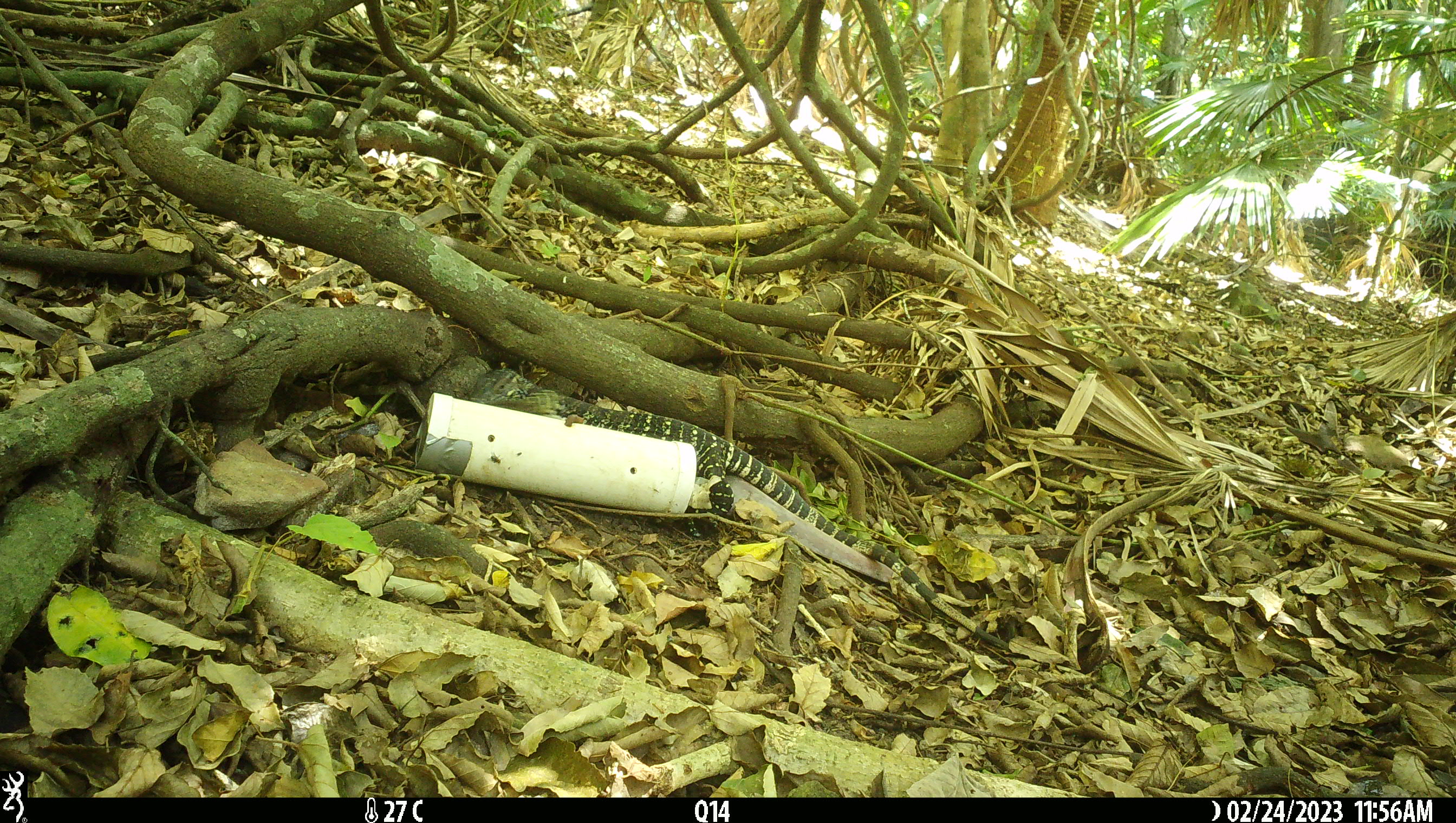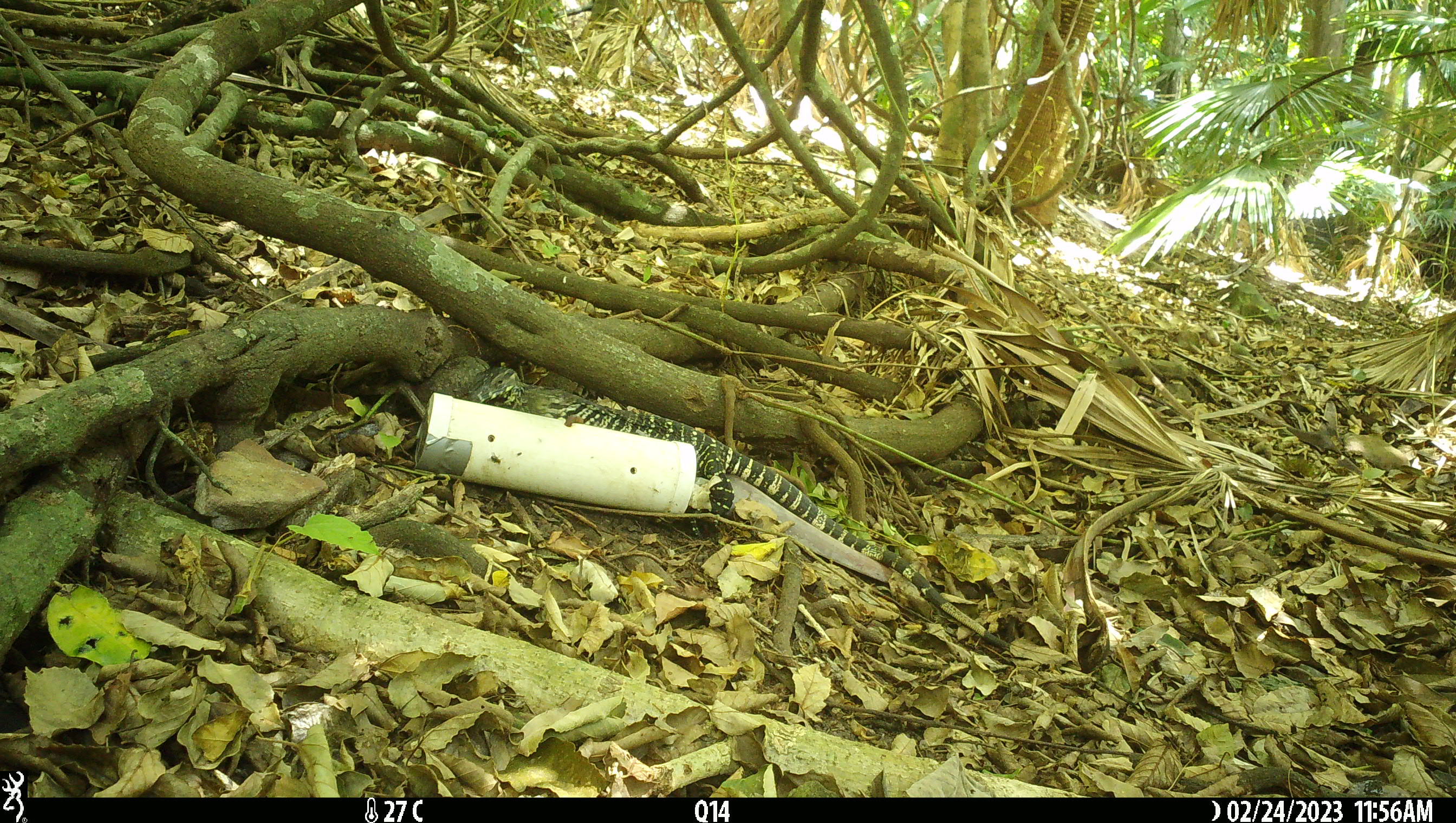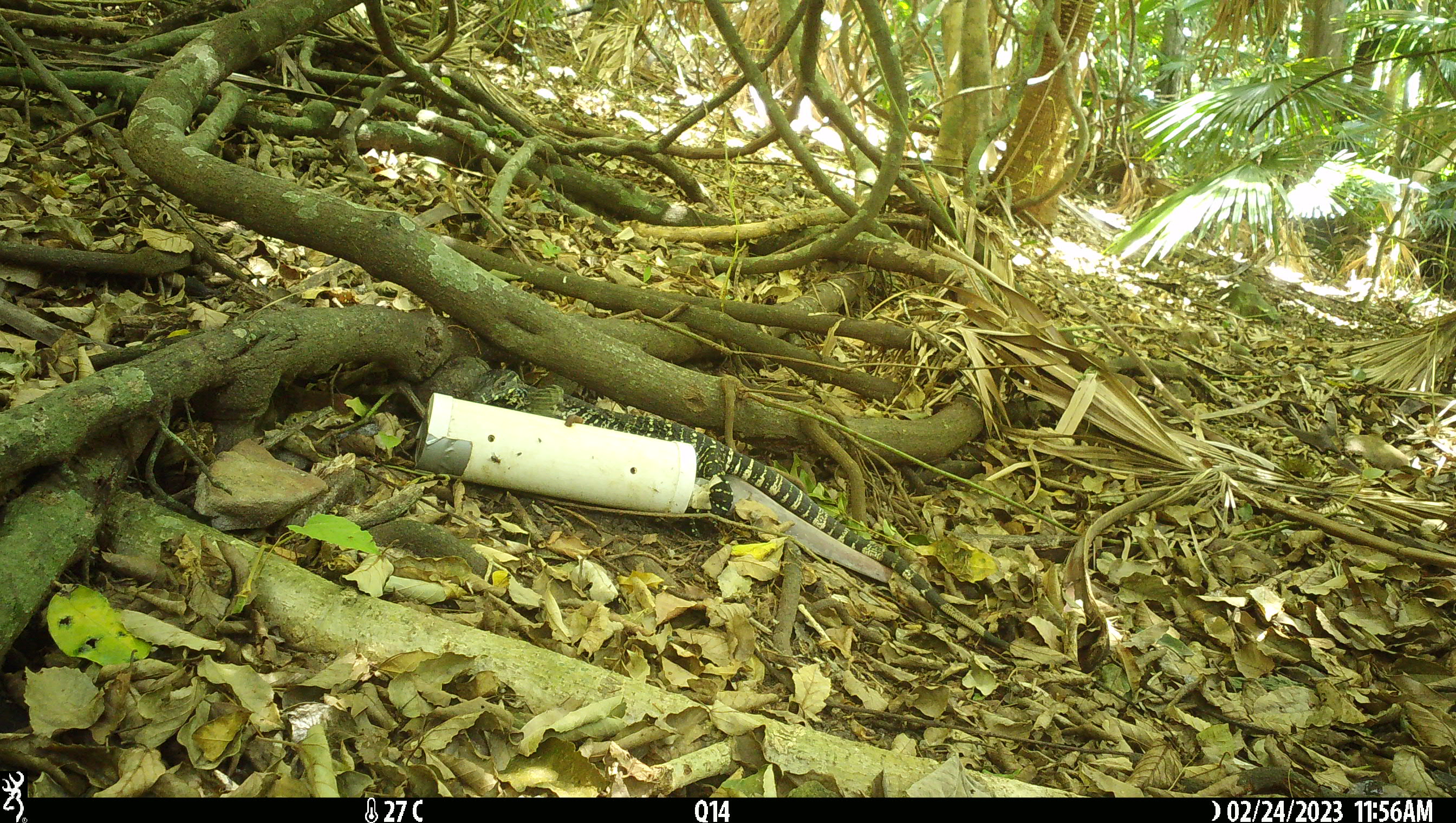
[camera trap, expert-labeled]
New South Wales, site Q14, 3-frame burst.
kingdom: Animalia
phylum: Chordata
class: Reptilia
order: Squamata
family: Varanidae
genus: Varanus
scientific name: Varanus varius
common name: lace monitor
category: goanna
Goanna (lace monitor) (Varanus varius).